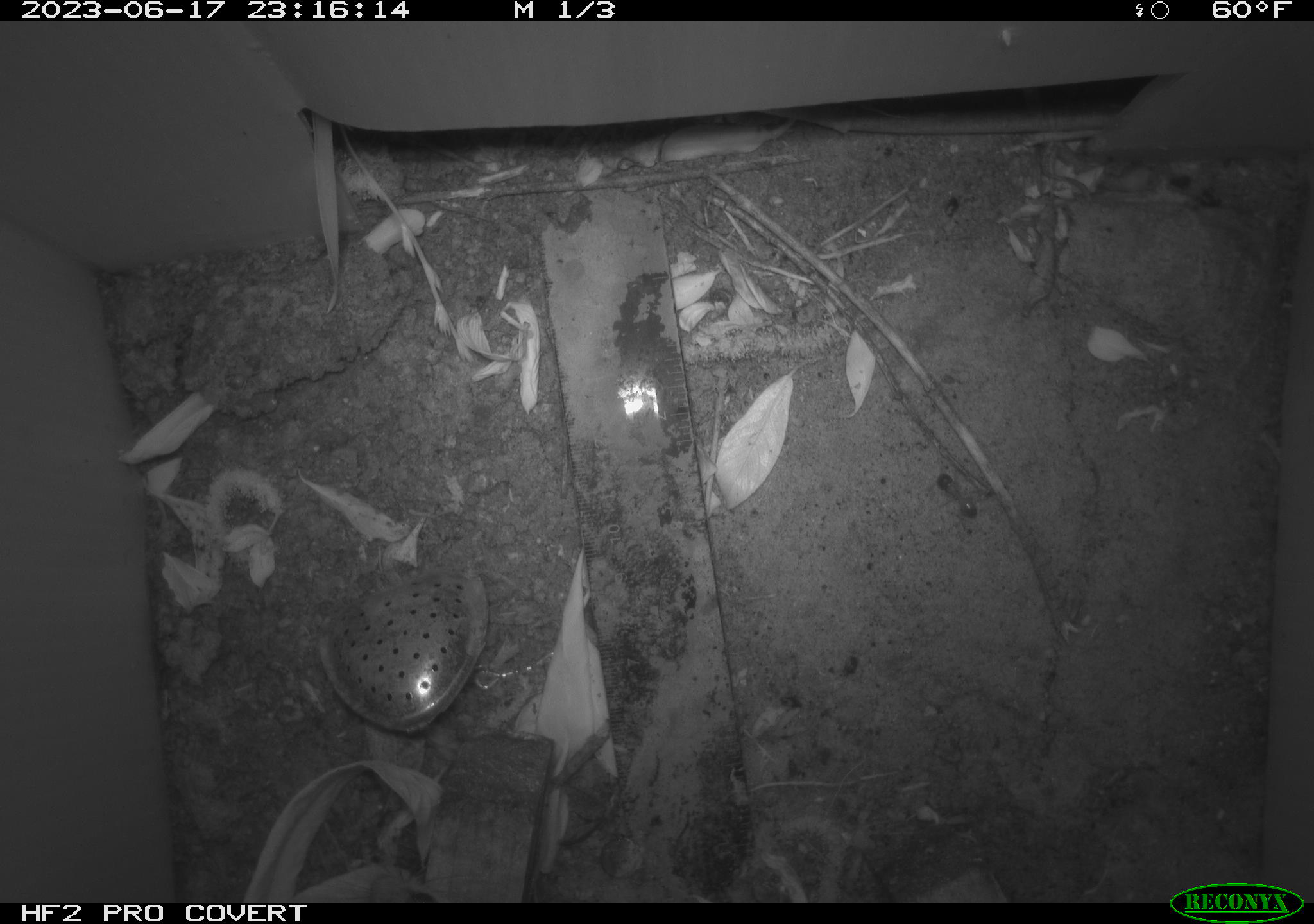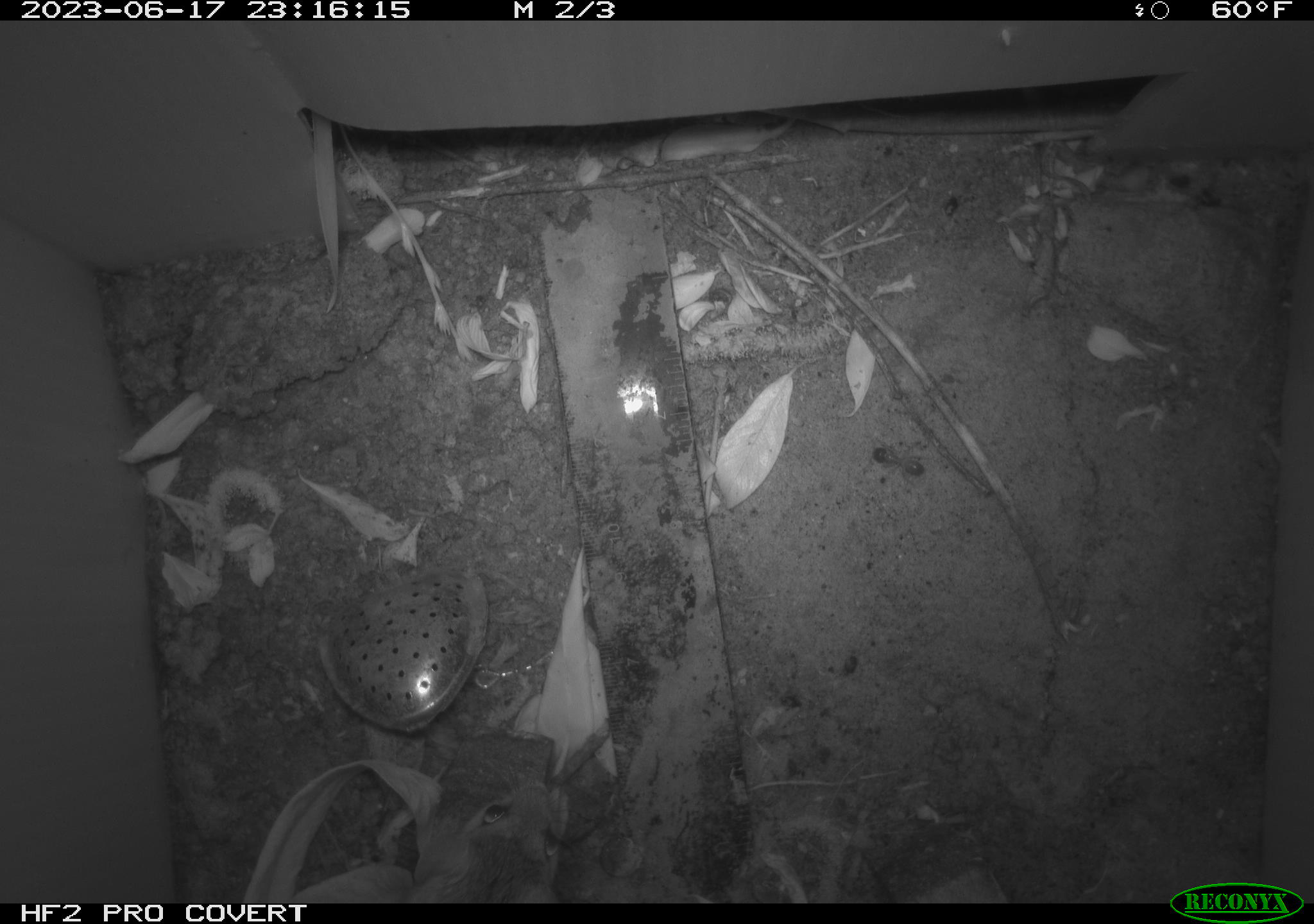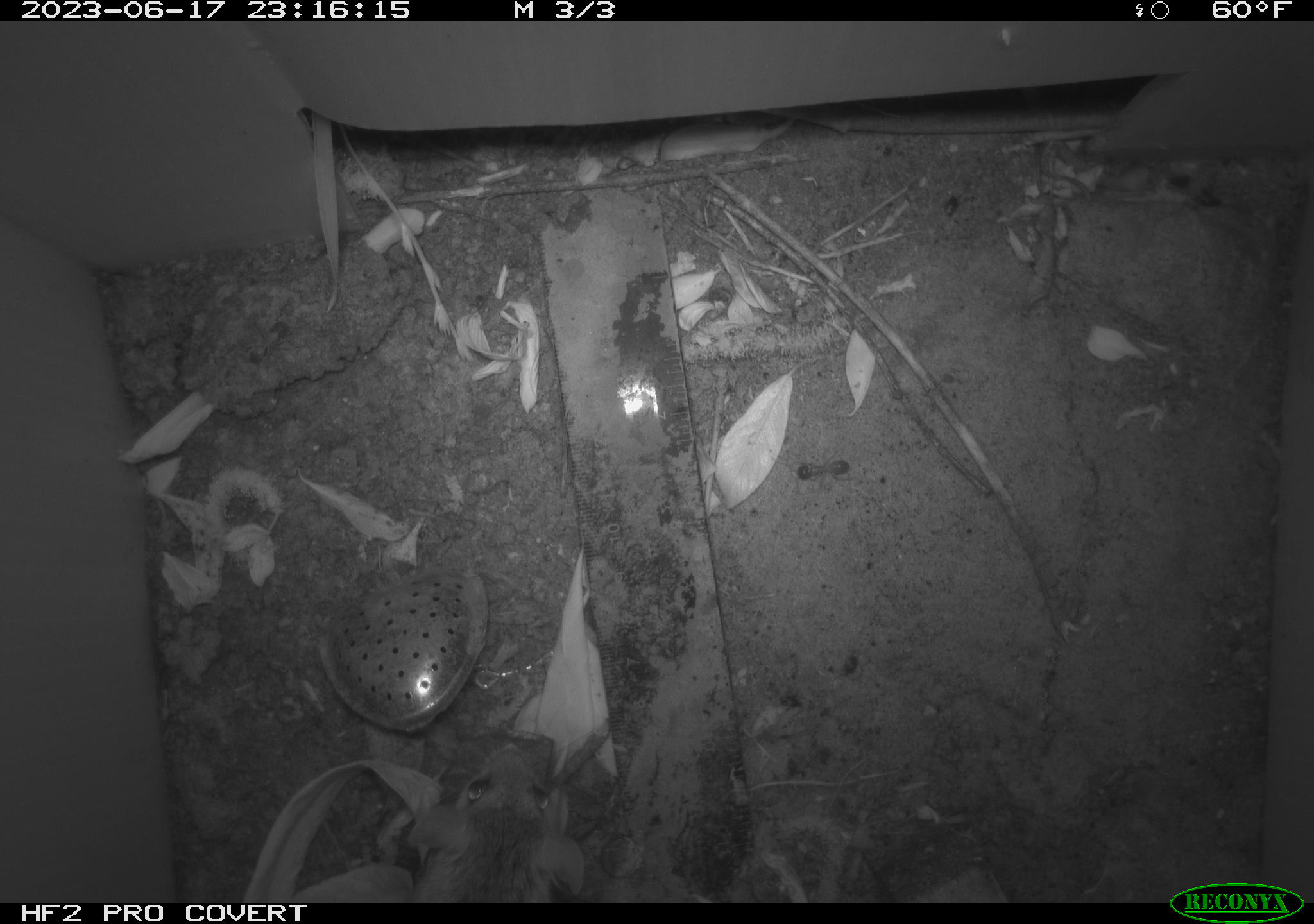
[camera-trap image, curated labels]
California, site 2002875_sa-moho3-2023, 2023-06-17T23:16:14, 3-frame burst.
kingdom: Animalia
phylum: Chordata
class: Mammalia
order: Rodentia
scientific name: Rodentia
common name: mouse species